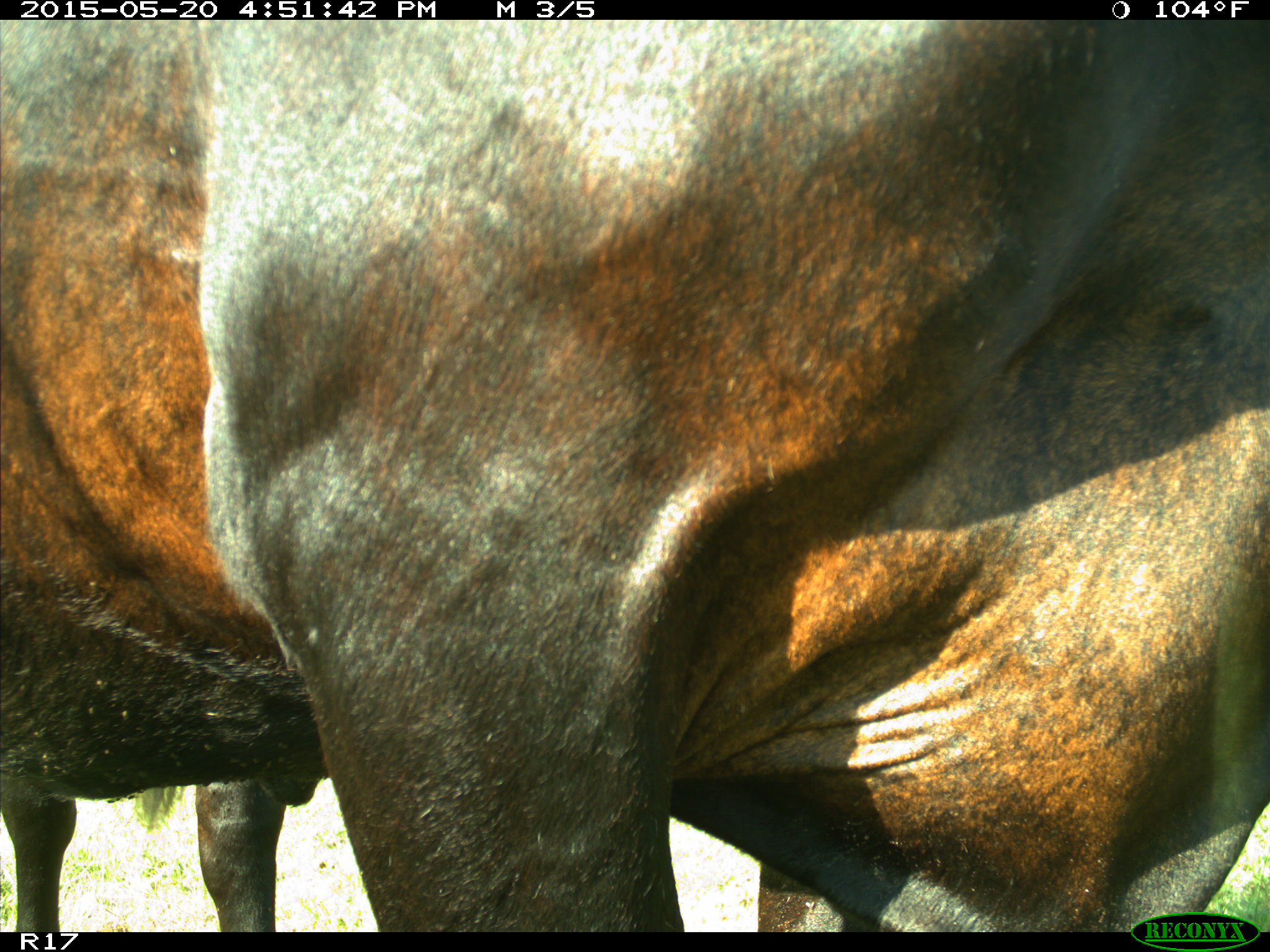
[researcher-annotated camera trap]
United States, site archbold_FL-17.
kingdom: Animalia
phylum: Chordata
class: Mammalia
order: Artiodactyla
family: Bovidae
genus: Bos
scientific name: Bos taurus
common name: domestic cow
Bos taurus (domestic cow).